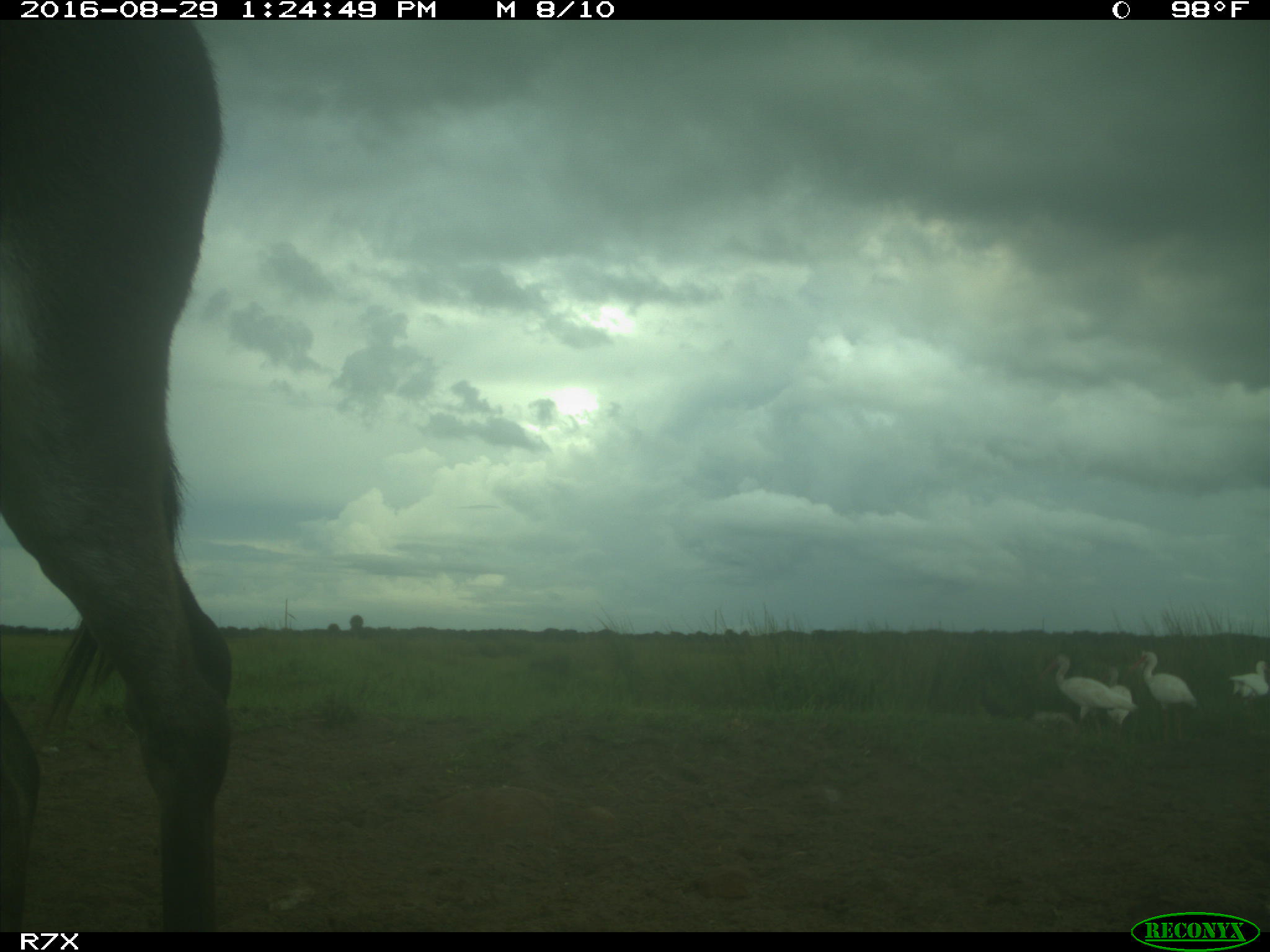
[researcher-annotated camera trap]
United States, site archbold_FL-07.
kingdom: Animalia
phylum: Chordata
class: Aves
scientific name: Aves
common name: birds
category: unidentified bird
Unidentified bird (birds) (Aves).